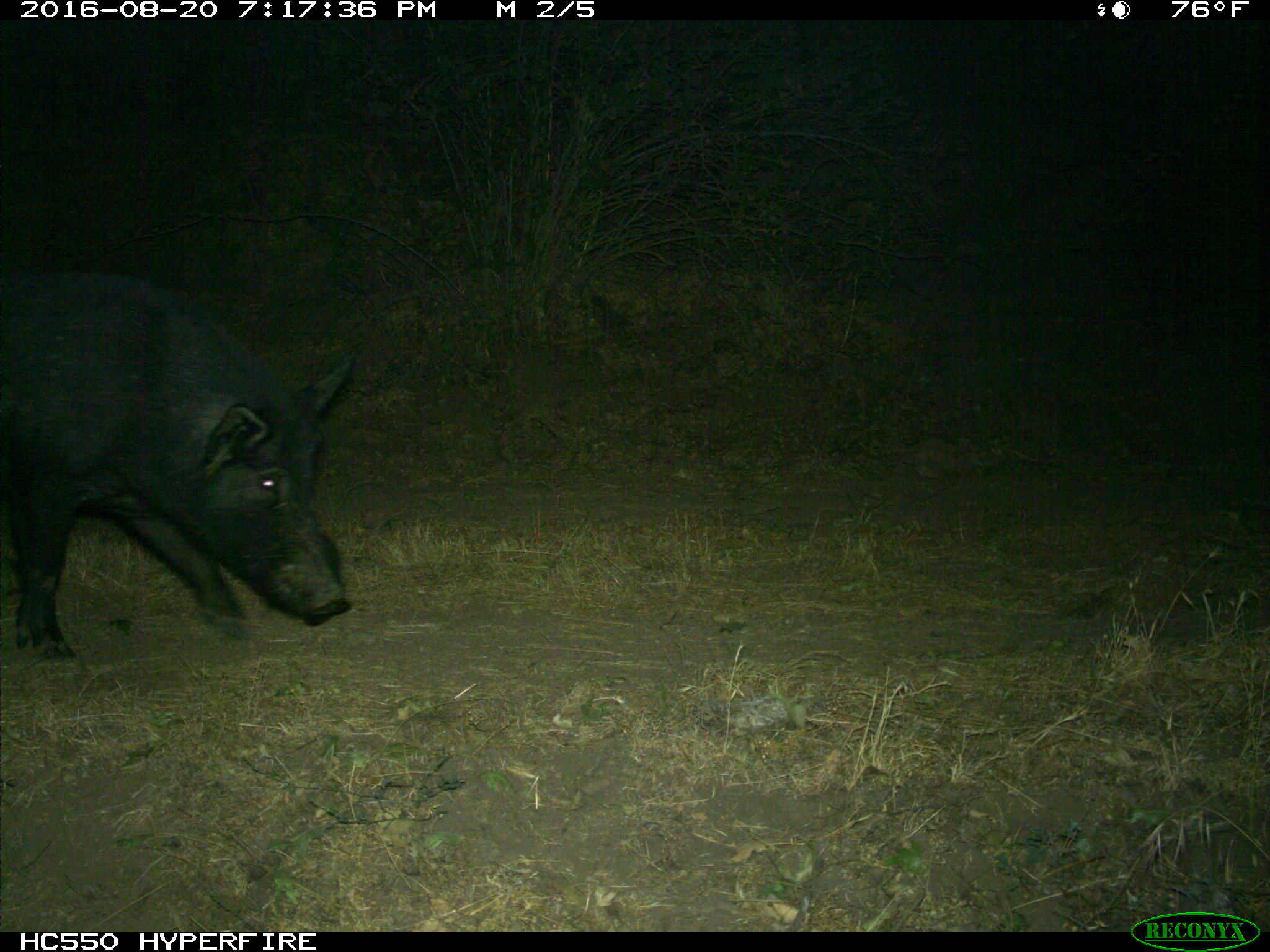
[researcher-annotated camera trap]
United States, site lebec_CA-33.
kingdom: Animalia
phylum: Chordata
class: Mammalia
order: Artiodactyla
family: Suidae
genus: Sus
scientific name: Sus scrofa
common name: wild boar